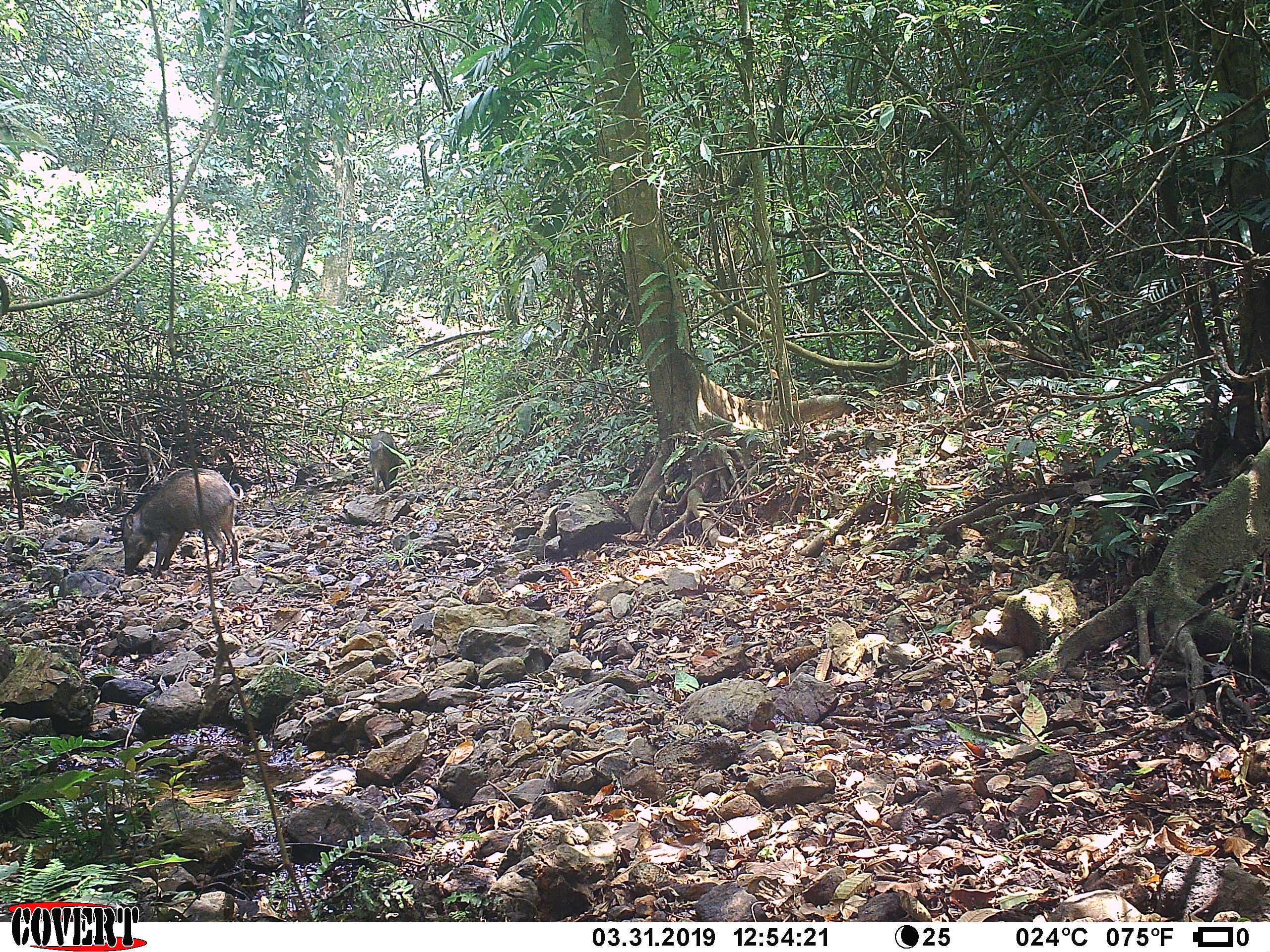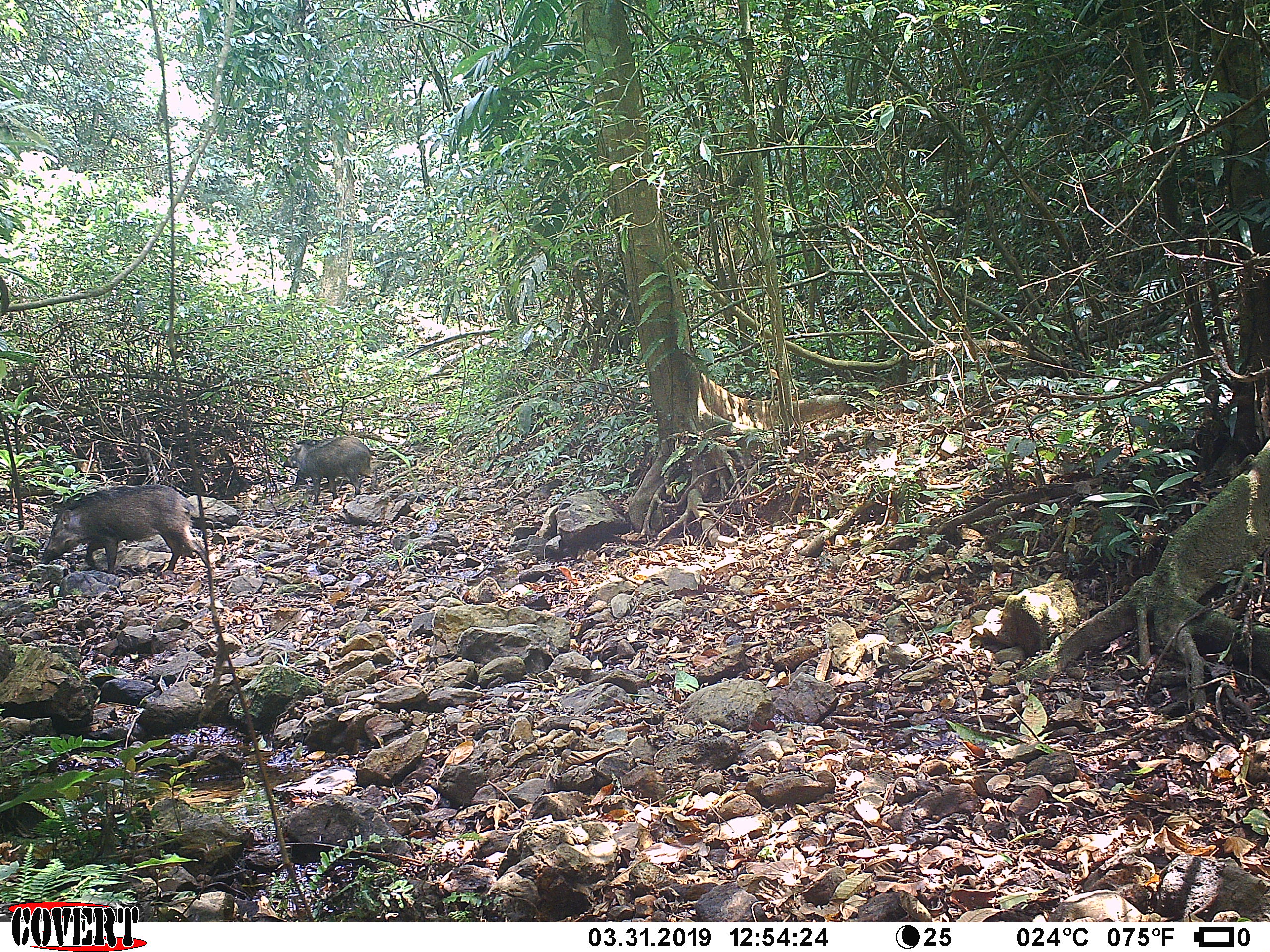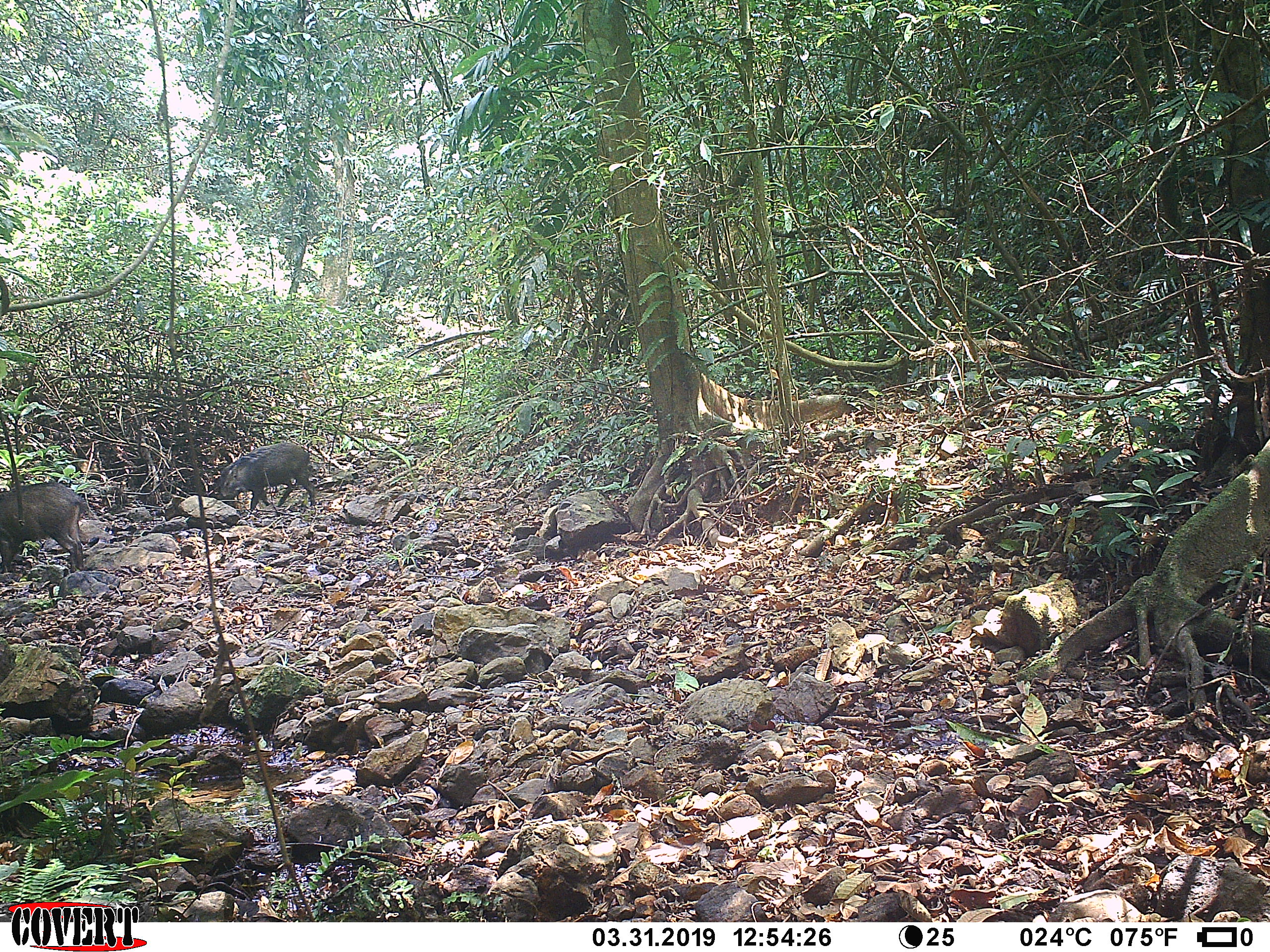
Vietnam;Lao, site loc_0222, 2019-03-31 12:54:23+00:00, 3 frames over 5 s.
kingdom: Animalia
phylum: Chordata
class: Mammalia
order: Artiodactyla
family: Suidae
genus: Sus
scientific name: Sus scrofa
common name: eurasian wild pig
Eurasian wild pig (Sus scrofa). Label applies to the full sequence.